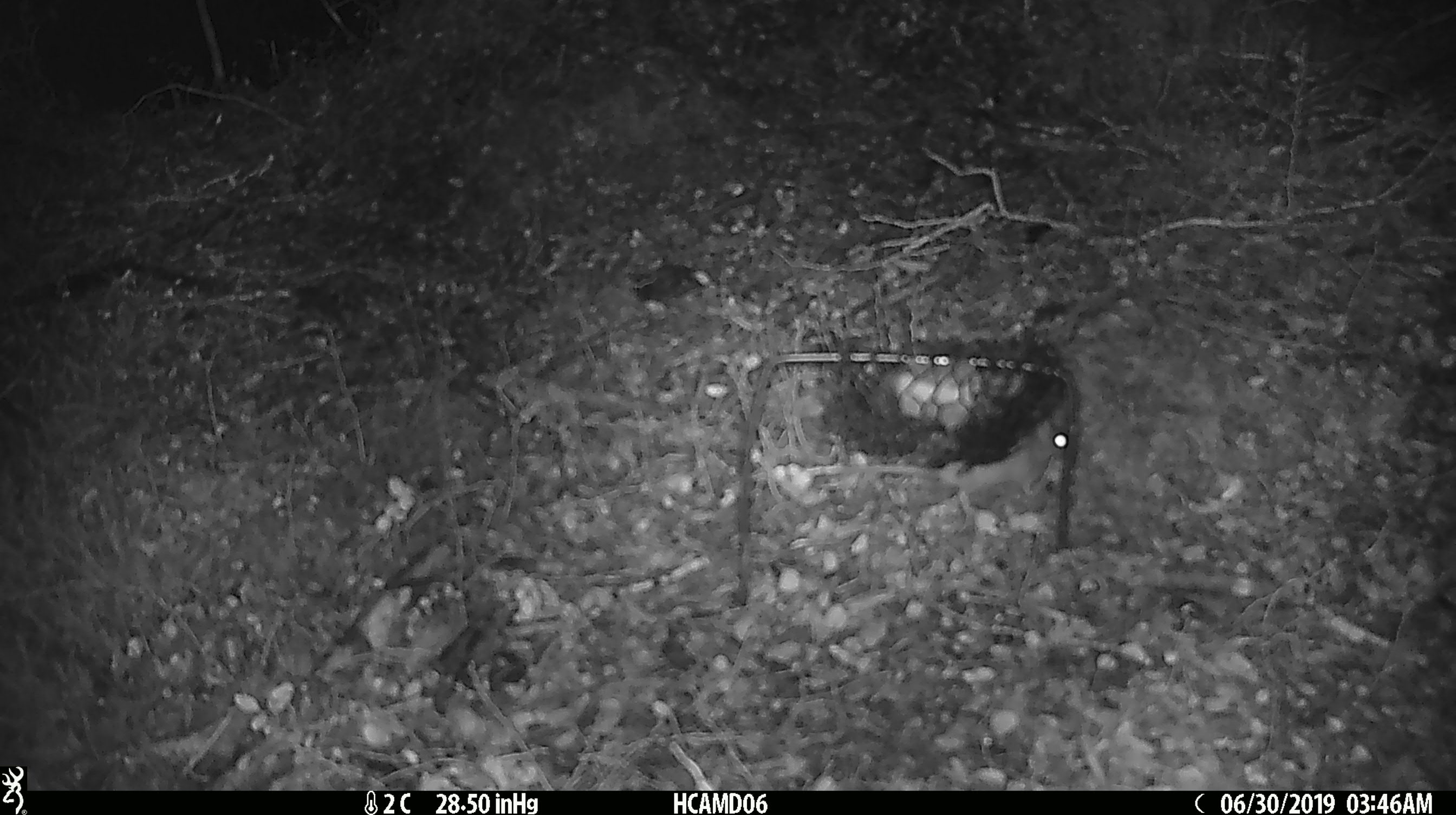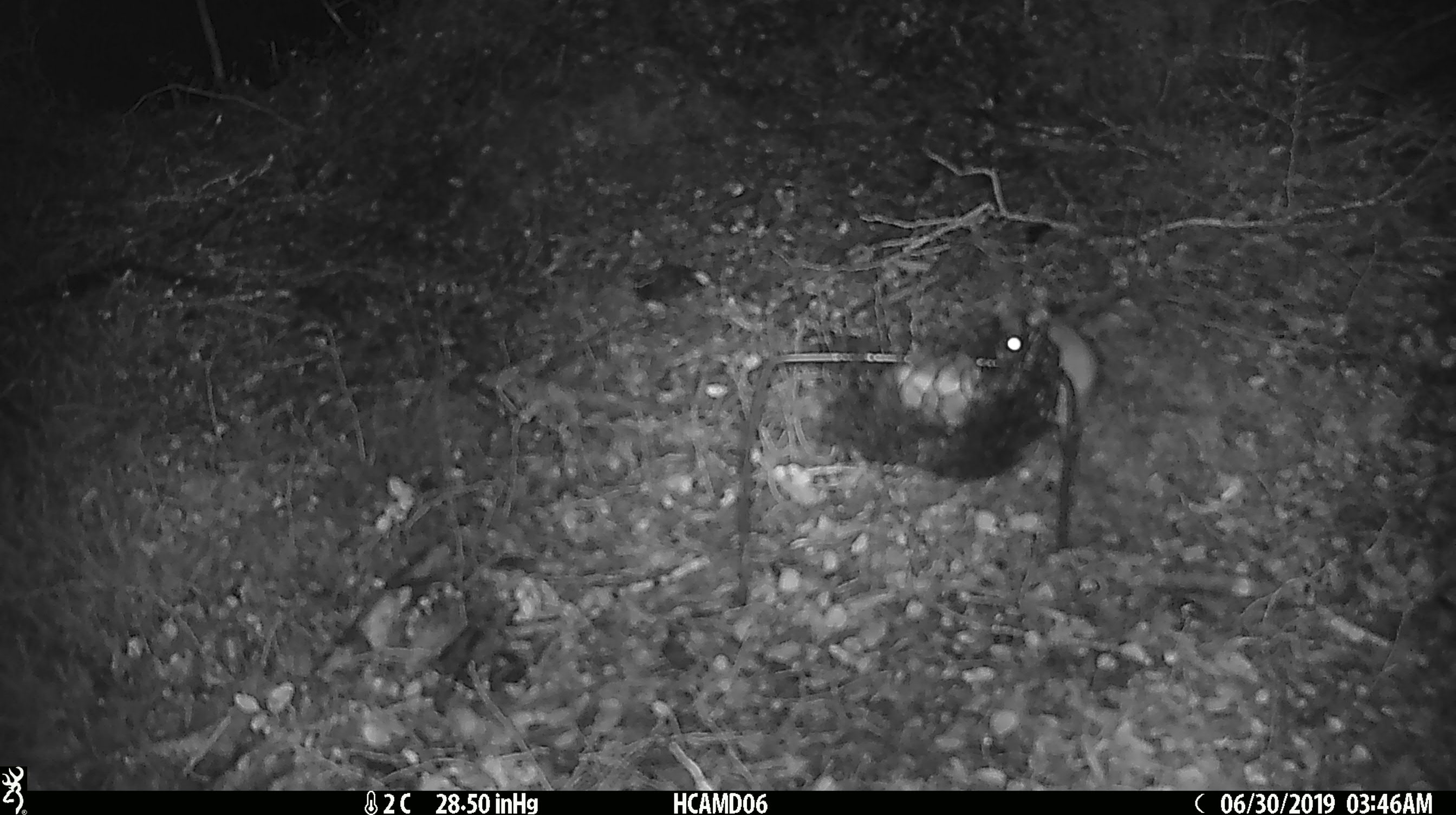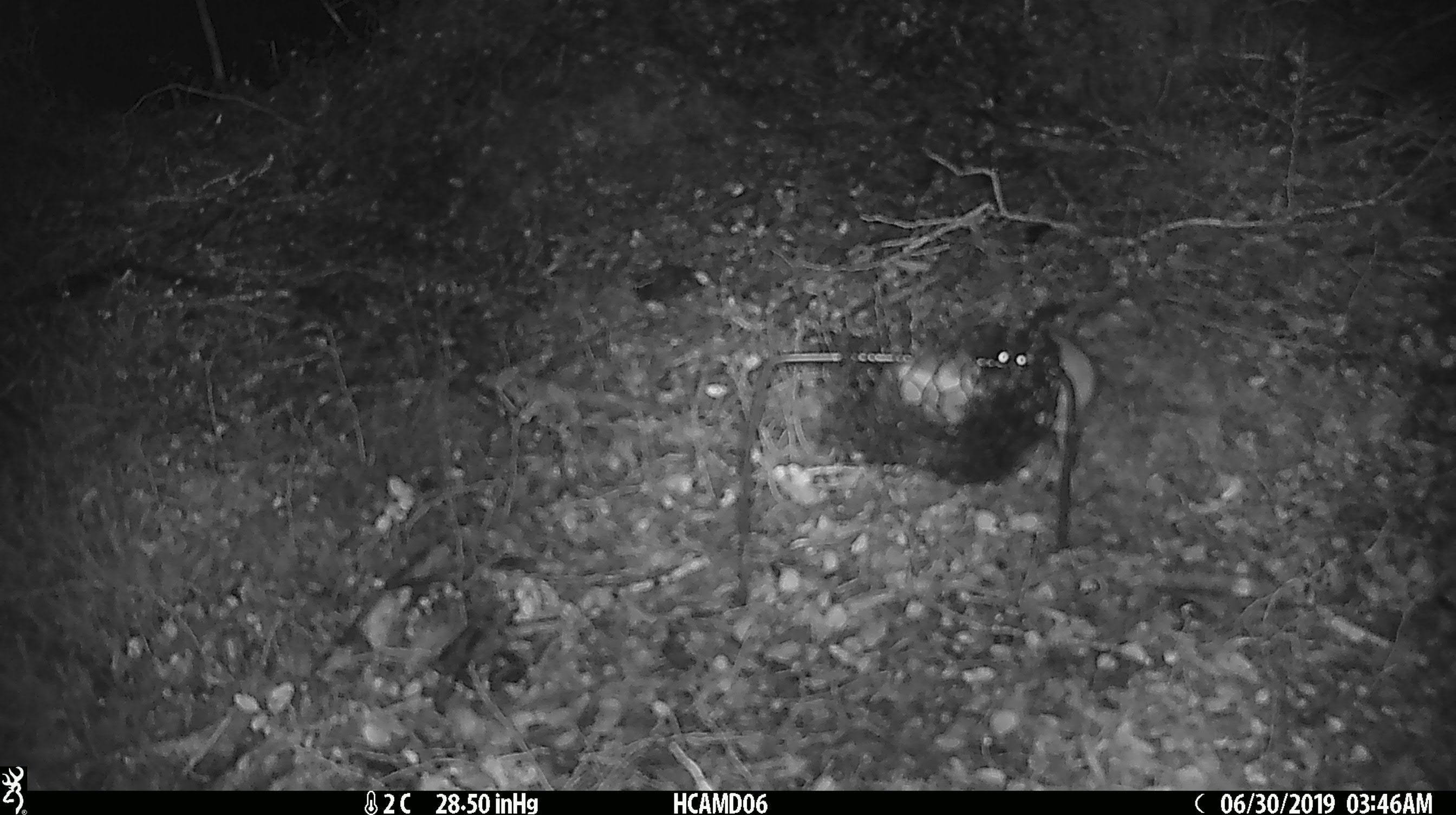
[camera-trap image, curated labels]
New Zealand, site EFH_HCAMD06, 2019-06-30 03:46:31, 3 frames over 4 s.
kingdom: Animalia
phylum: Chordata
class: Mammalia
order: Rodentia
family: Muridae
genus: Mus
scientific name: Mus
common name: mouse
Mouse (Mus).